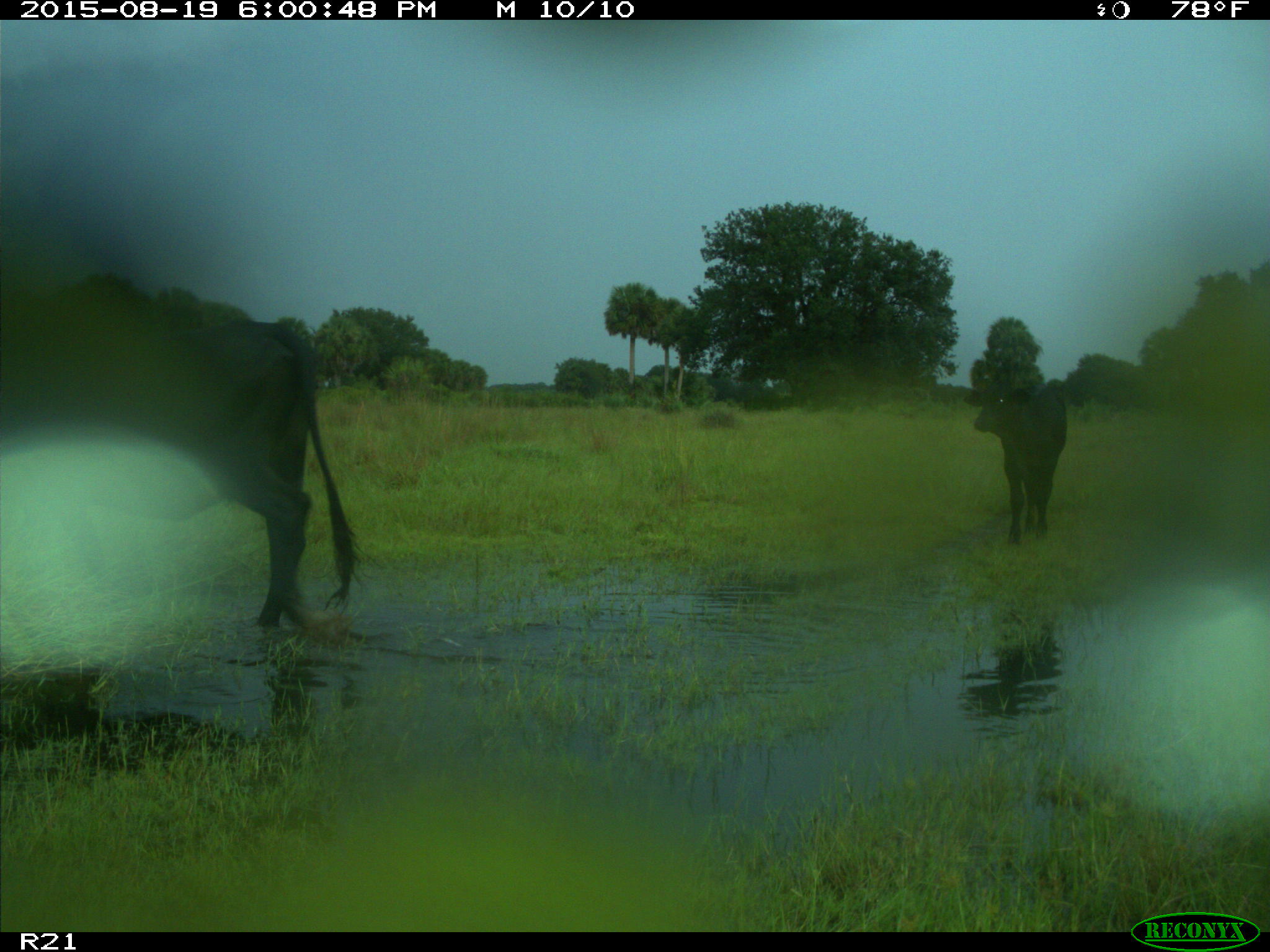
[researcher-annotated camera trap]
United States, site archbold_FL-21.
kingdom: Animalia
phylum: Chordata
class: Mammalia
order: Artiodactyla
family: Bovidae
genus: Bos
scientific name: Bos taurus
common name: domestic cow